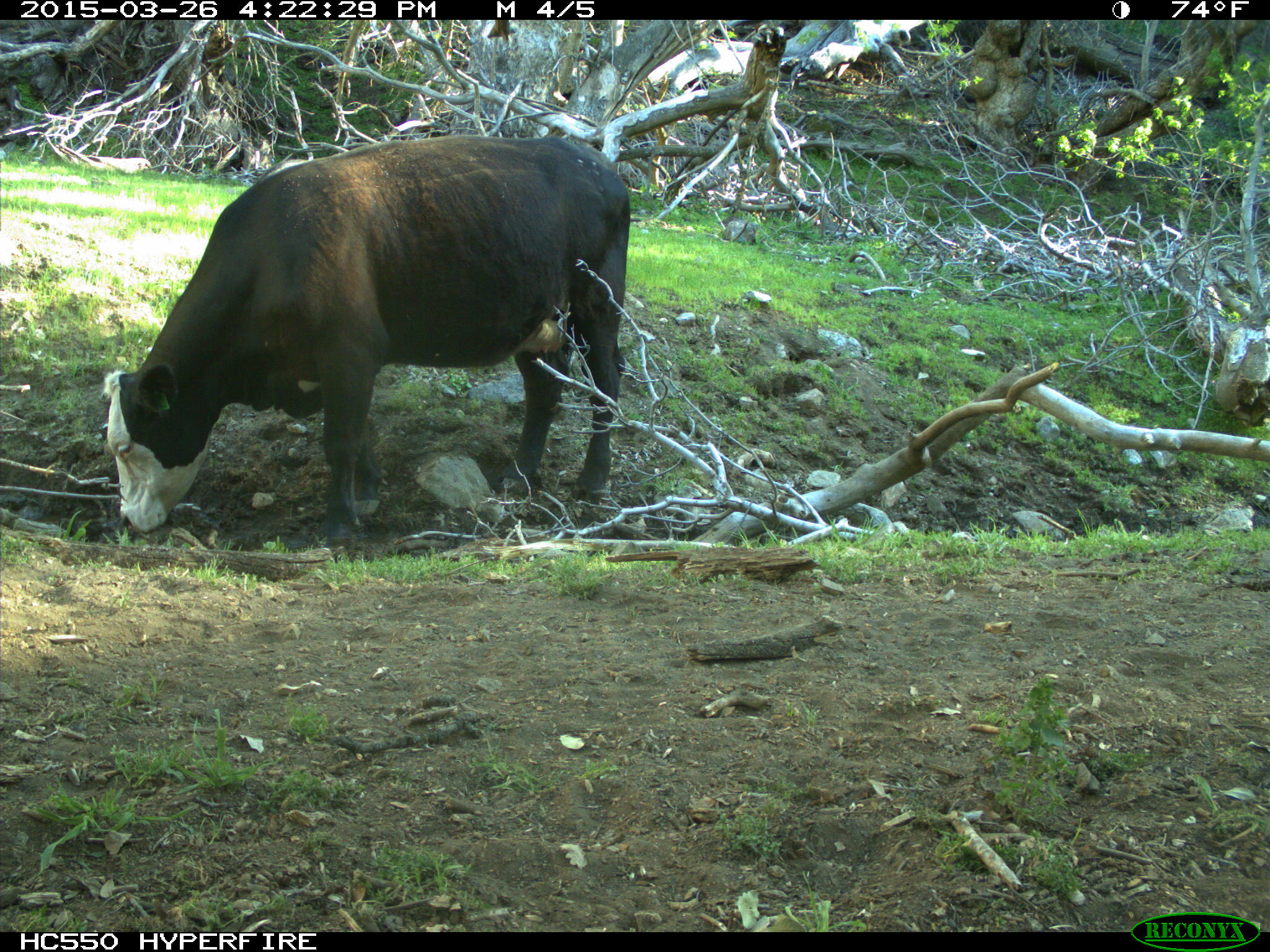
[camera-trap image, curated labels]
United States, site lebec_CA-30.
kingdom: Animalia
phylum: Chordata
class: Mammalia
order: Artiodactyla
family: Bovidae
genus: Bos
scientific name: Bos taurus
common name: domestic cow